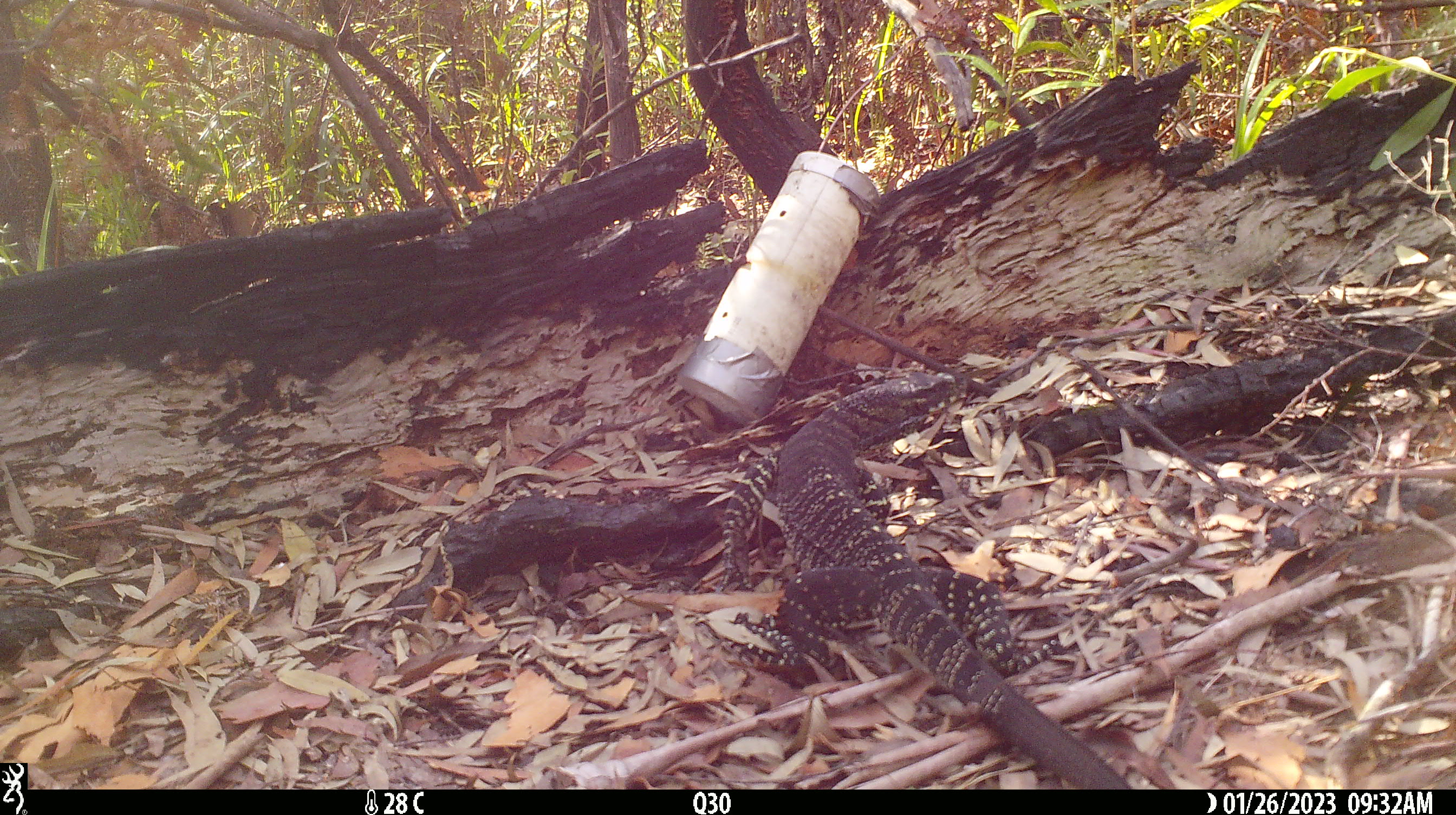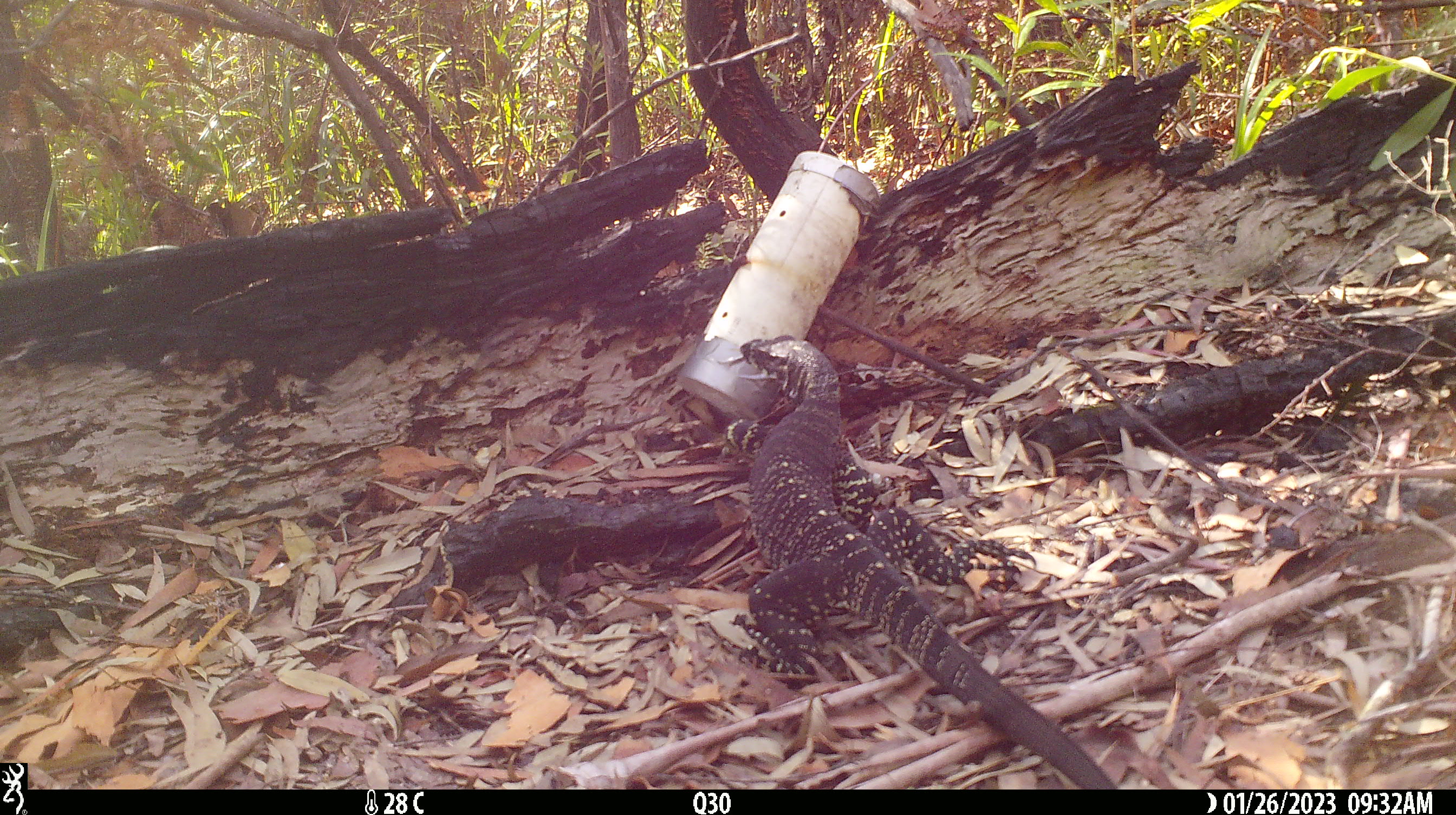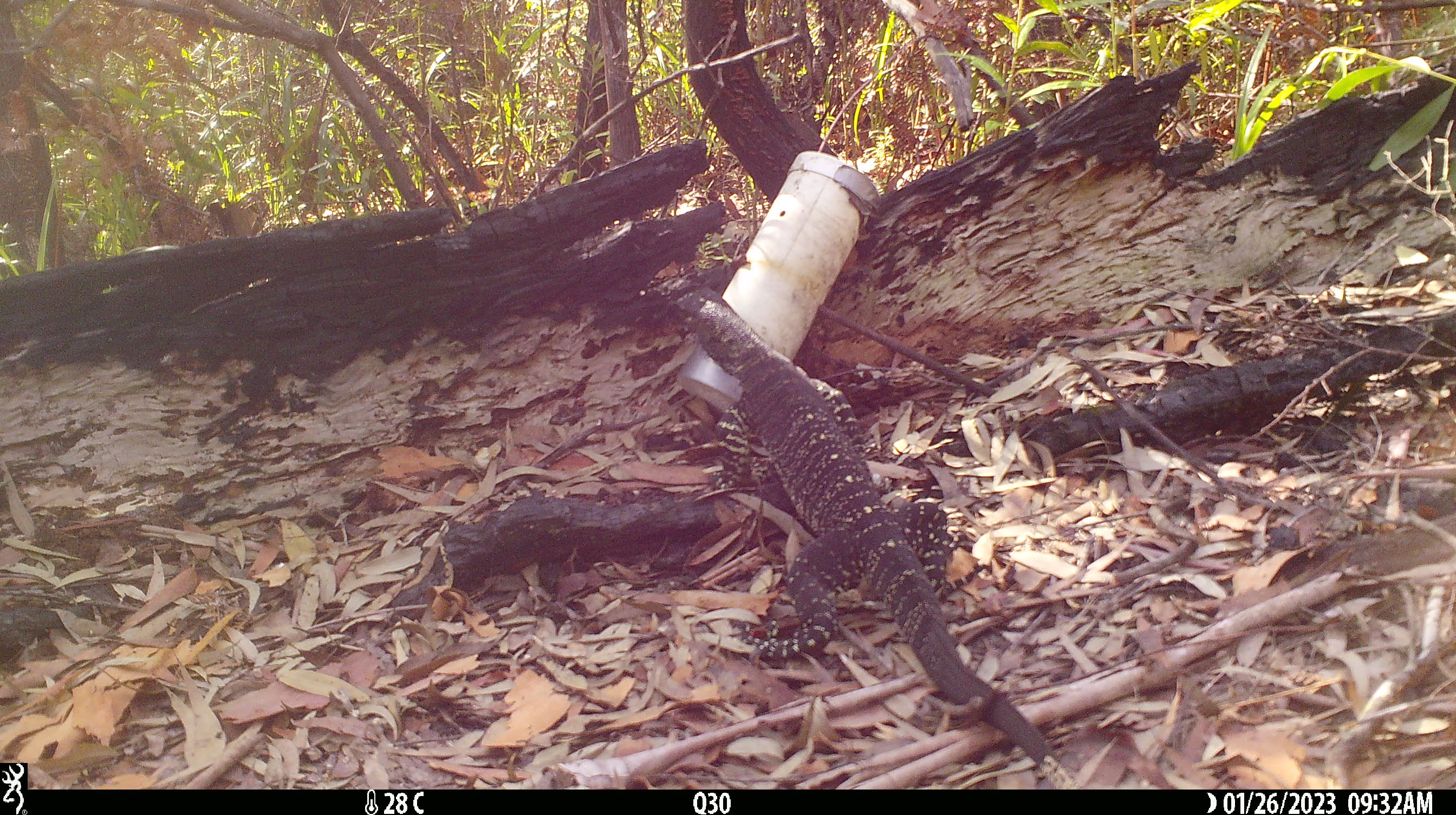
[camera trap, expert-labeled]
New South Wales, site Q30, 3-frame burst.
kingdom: Animalia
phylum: Chordata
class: Reptilia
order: Squamata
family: Varanidae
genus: Varanus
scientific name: Varanus varius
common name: lace monitor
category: goanna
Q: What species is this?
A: Goanna (lace monitor) (Varanus varius).